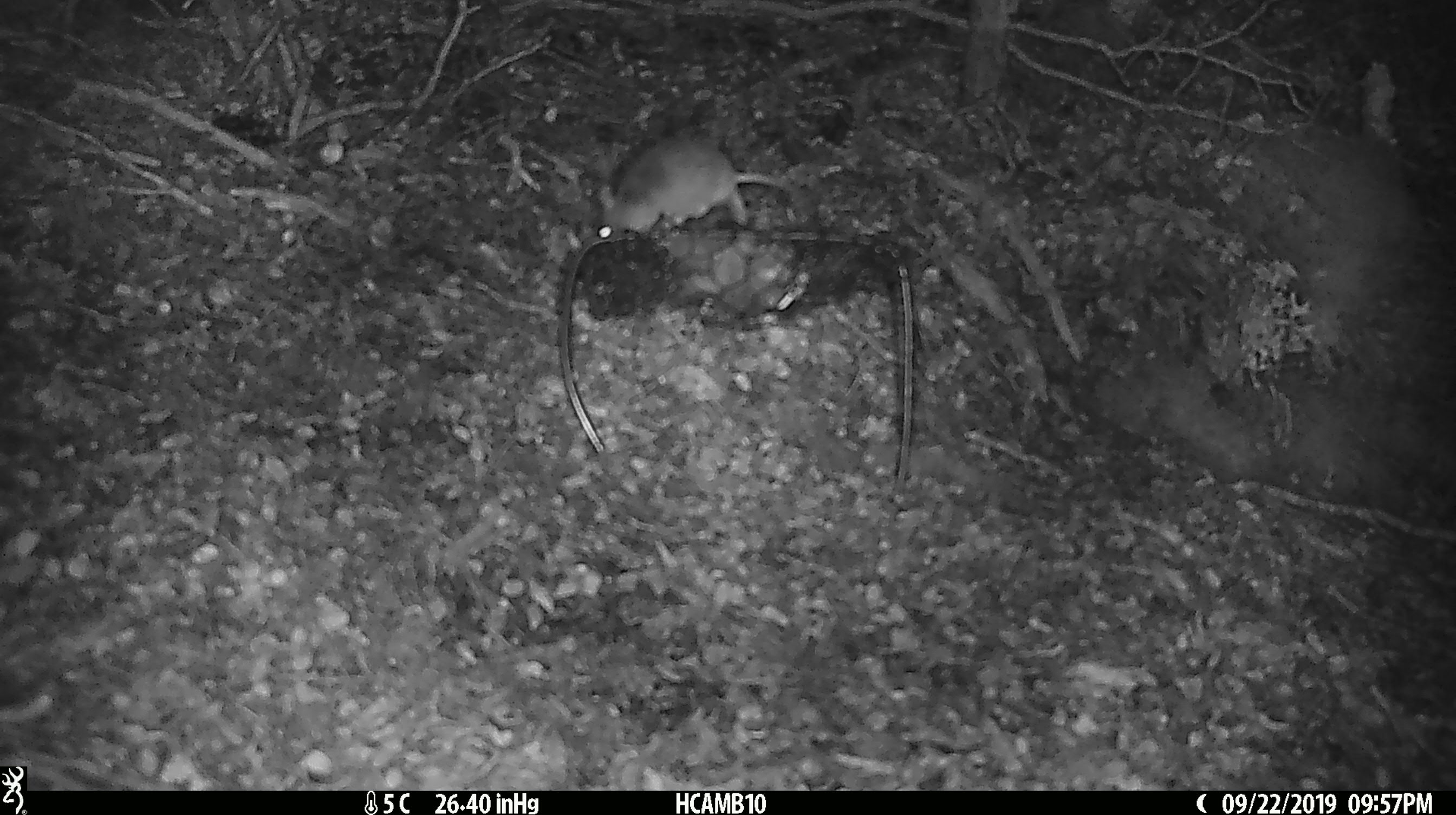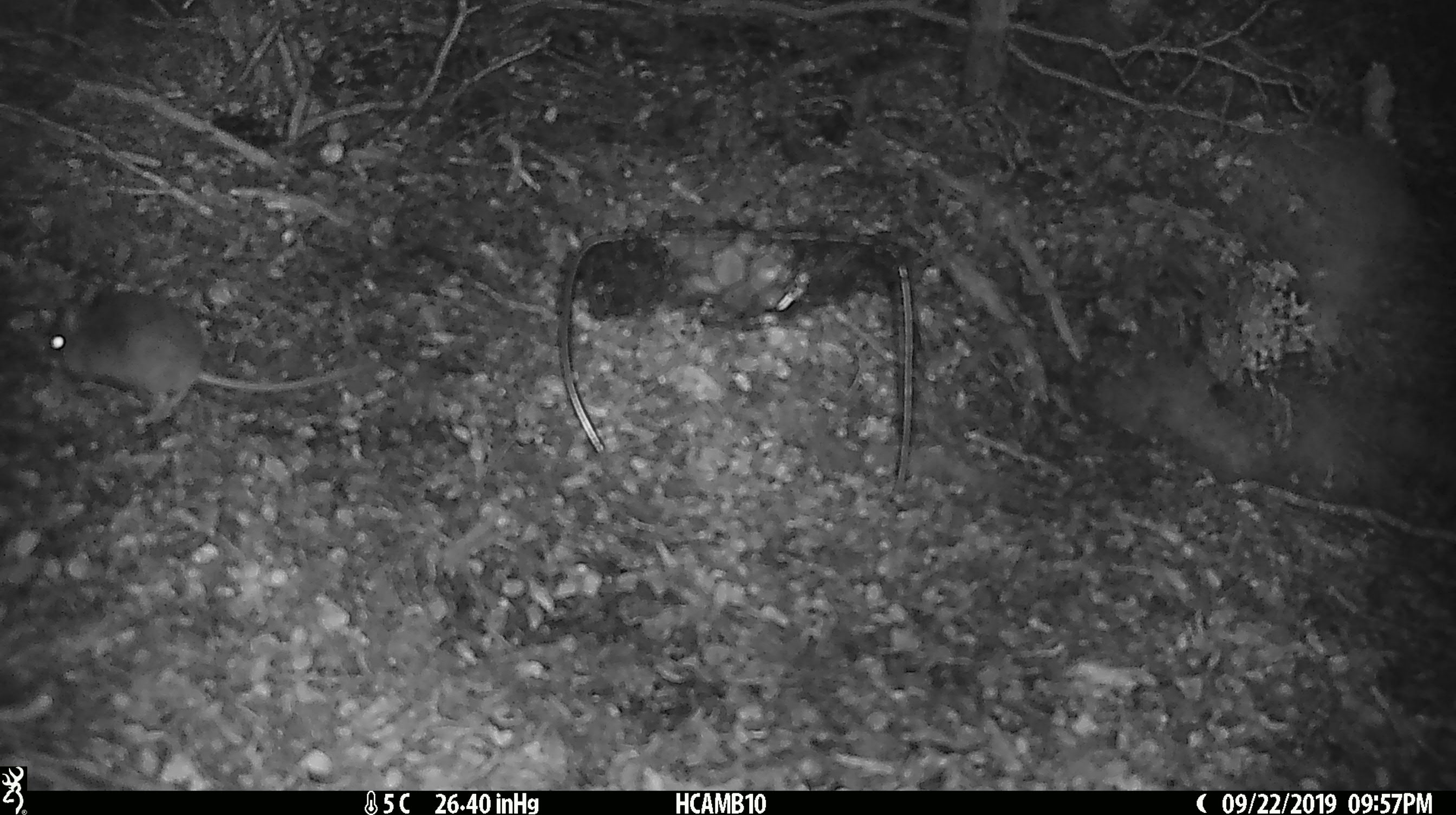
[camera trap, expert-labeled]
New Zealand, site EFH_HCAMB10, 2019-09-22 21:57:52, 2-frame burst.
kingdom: Animalia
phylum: Chordata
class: Mammalia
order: Rodentia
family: Muridae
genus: Mus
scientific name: Mus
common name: mouse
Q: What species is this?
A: Mouse (Mus).